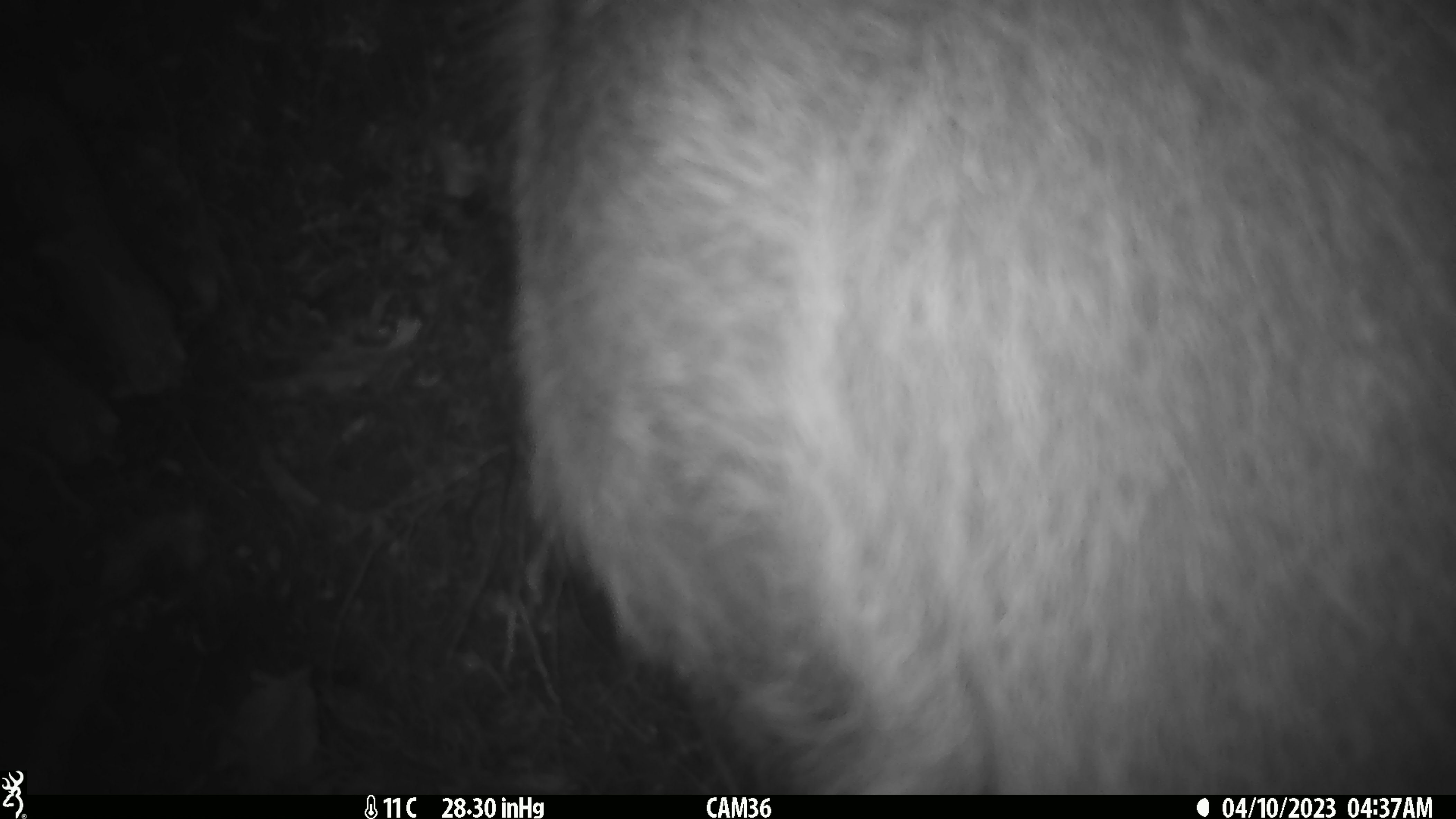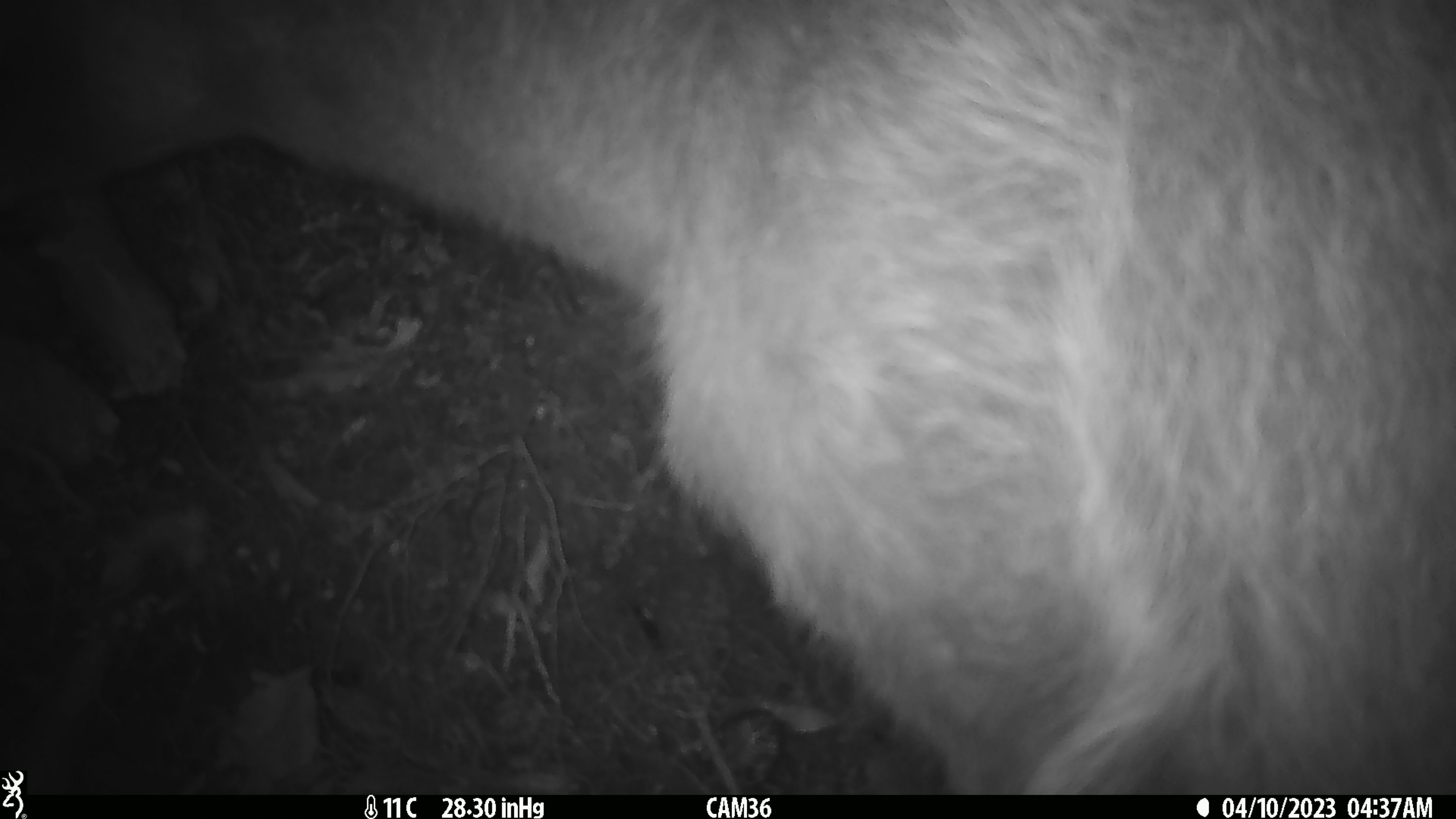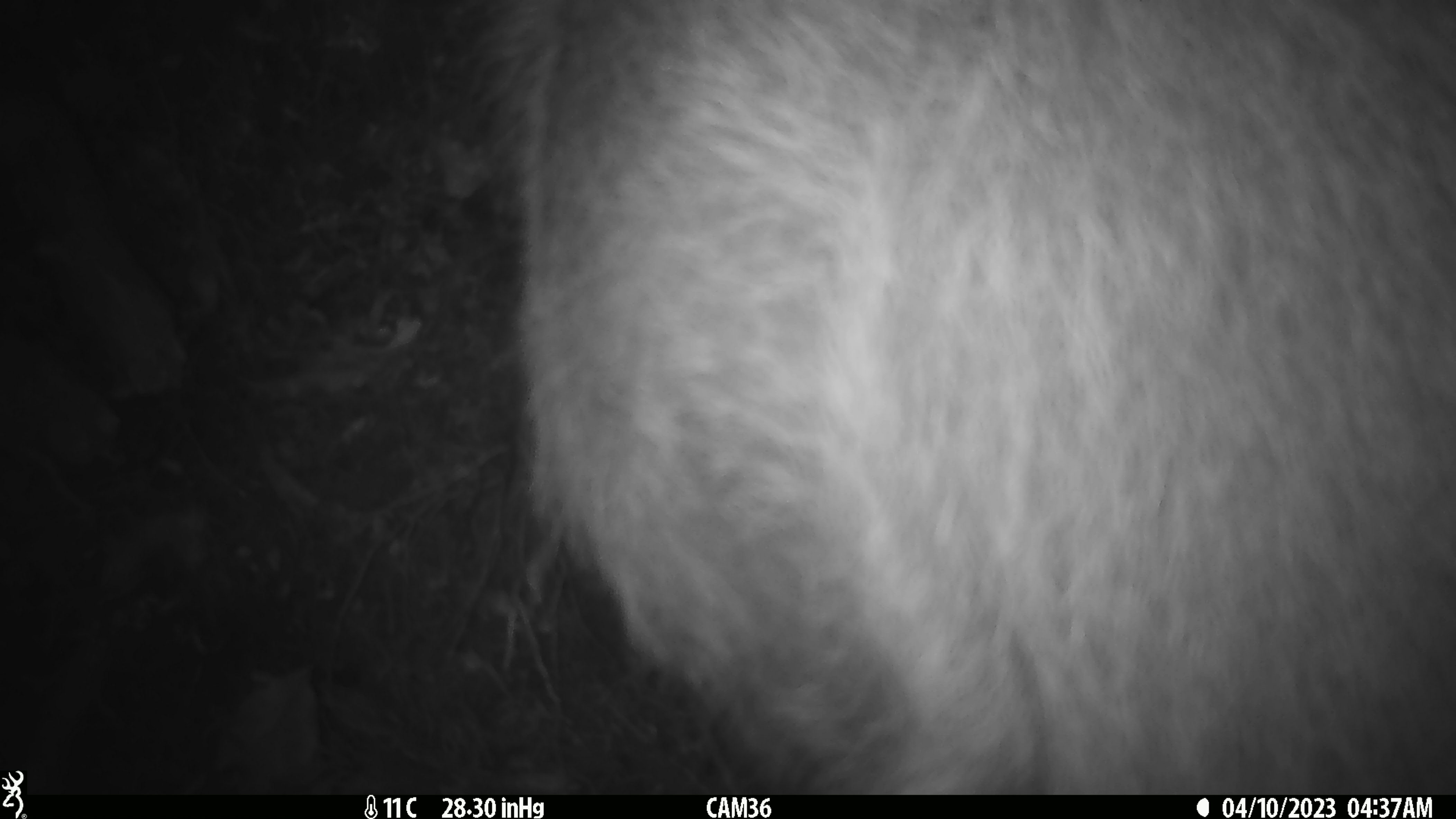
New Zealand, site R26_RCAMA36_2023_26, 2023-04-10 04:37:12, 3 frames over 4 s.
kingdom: Animalia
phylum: Chordata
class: Mammalia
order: Artiodactyla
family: Cervidae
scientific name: Cervidae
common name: deer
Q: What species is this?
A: Deer (Cervidae).